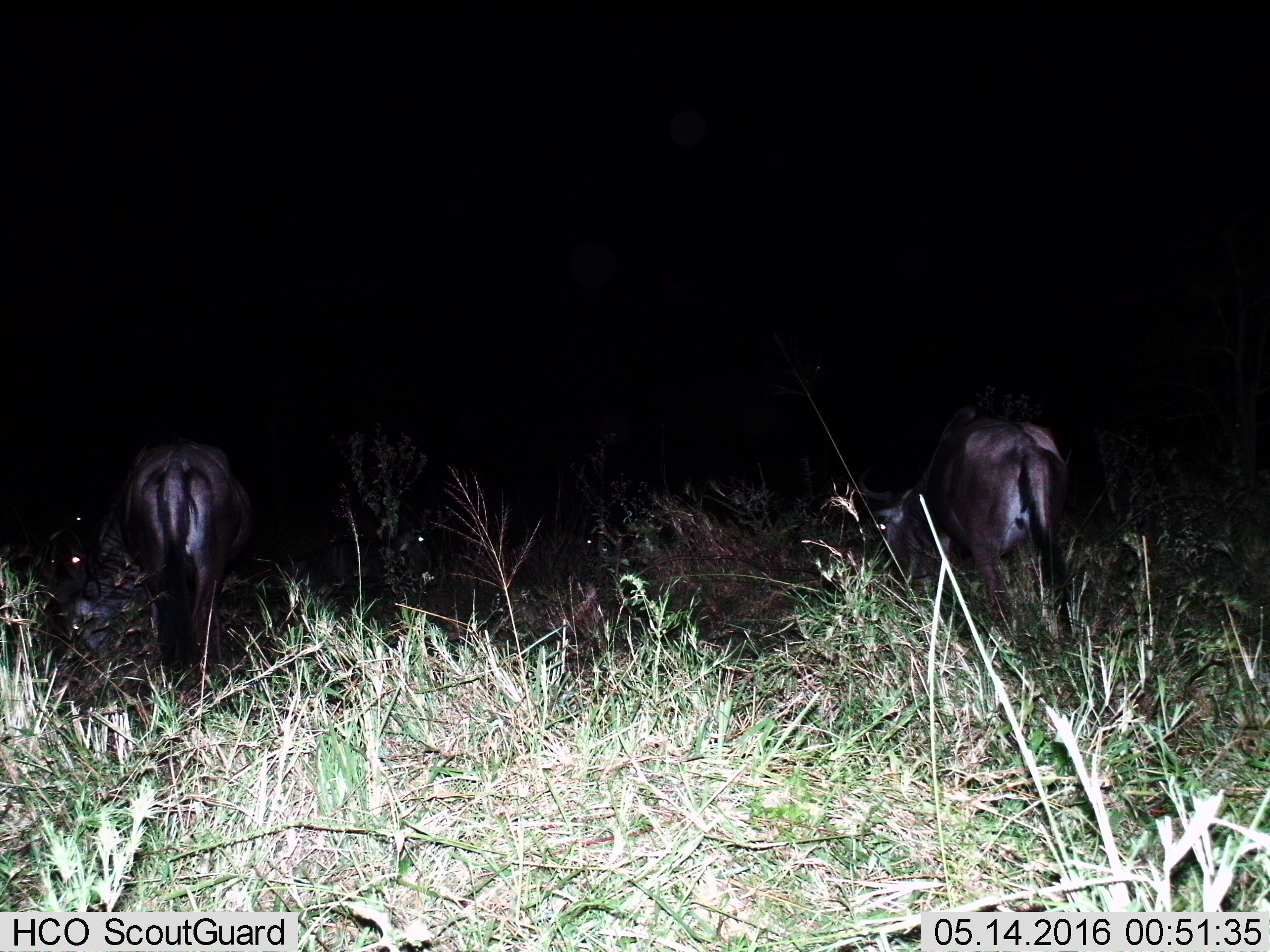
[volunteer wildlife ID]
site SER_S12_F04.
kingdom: Animalia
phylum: Chordata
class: Mammalia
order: Artiodactyla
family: Bovidae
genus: Connochaetes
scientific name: Connochaetes taurinus taurinus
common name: blue wildebeest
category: wildebeestblue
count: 2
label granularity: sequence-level